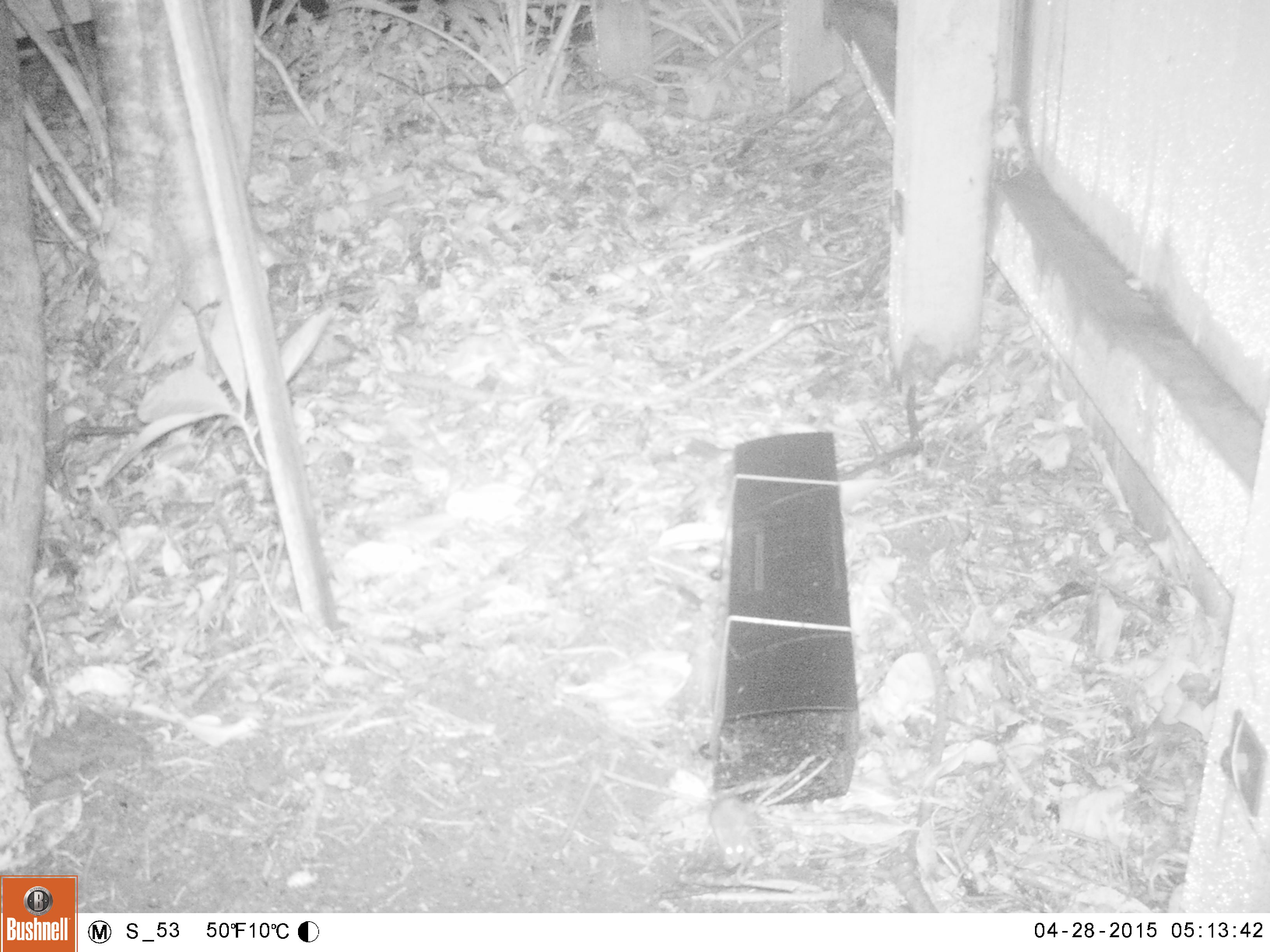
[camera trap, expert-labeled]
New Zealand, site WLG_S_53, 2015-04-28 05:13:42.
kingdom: Animalia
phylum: Chordata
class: Mammalia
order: Rodentia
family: Muridae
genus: Mus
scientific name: Mus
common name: mouse